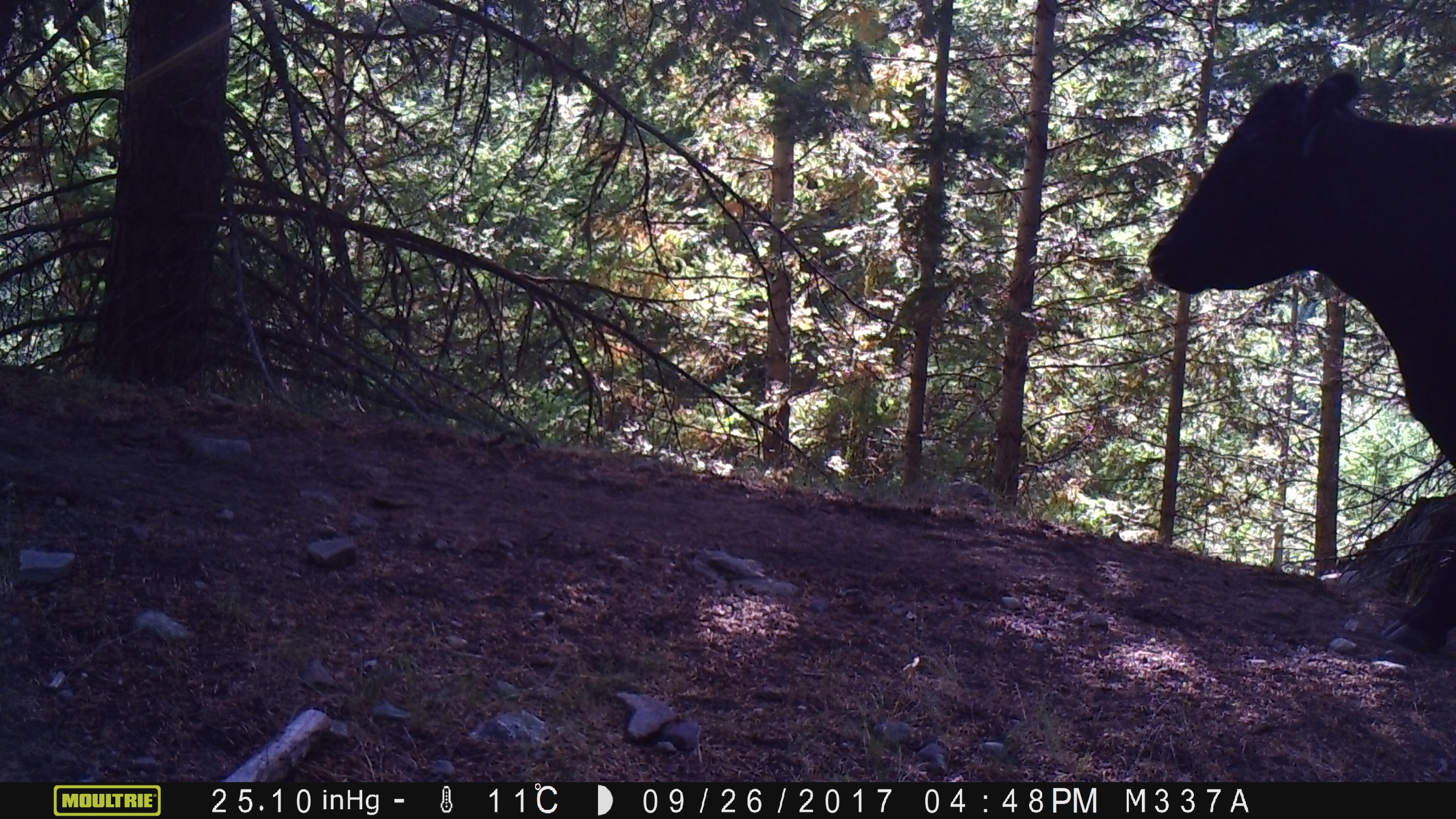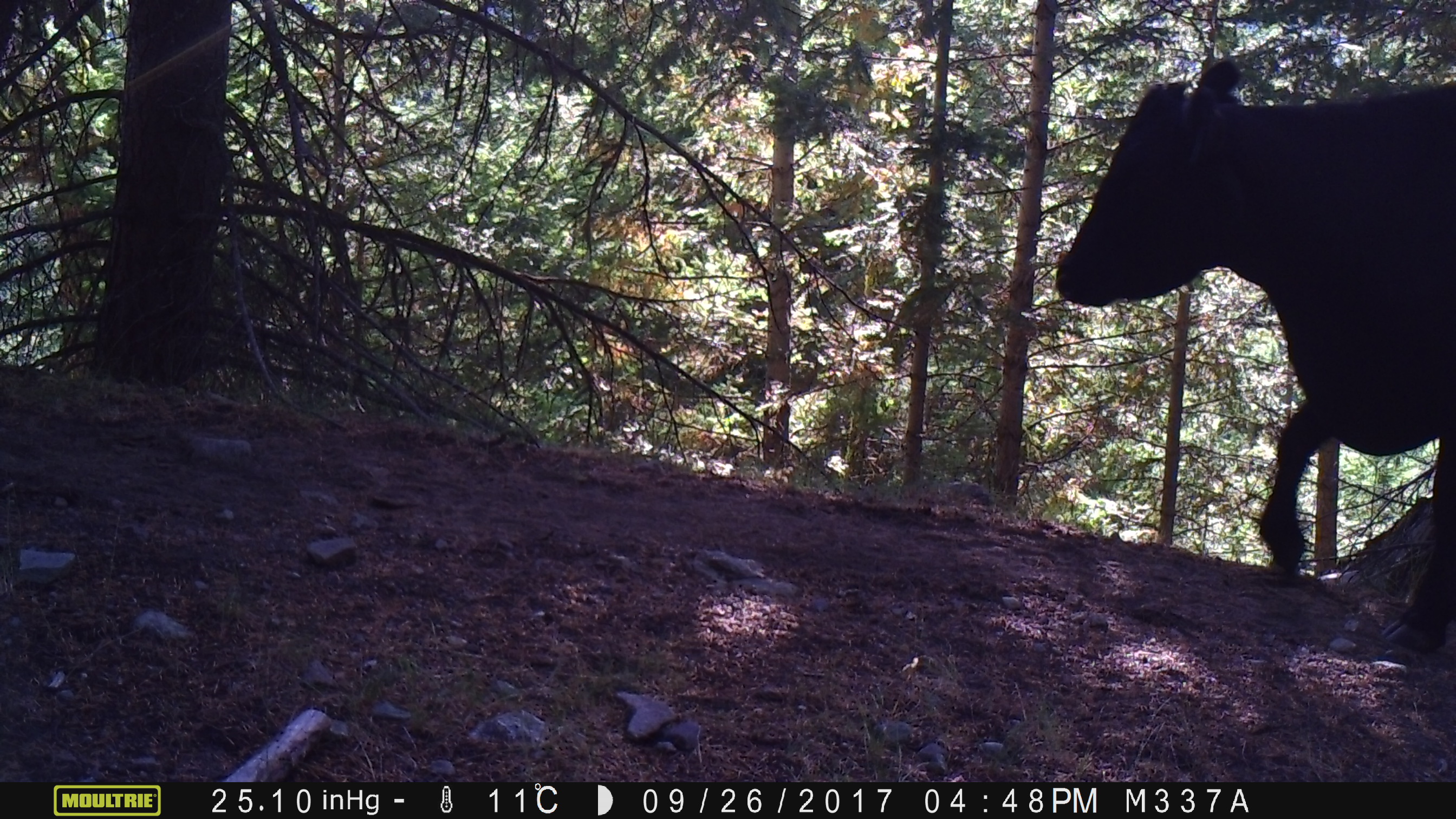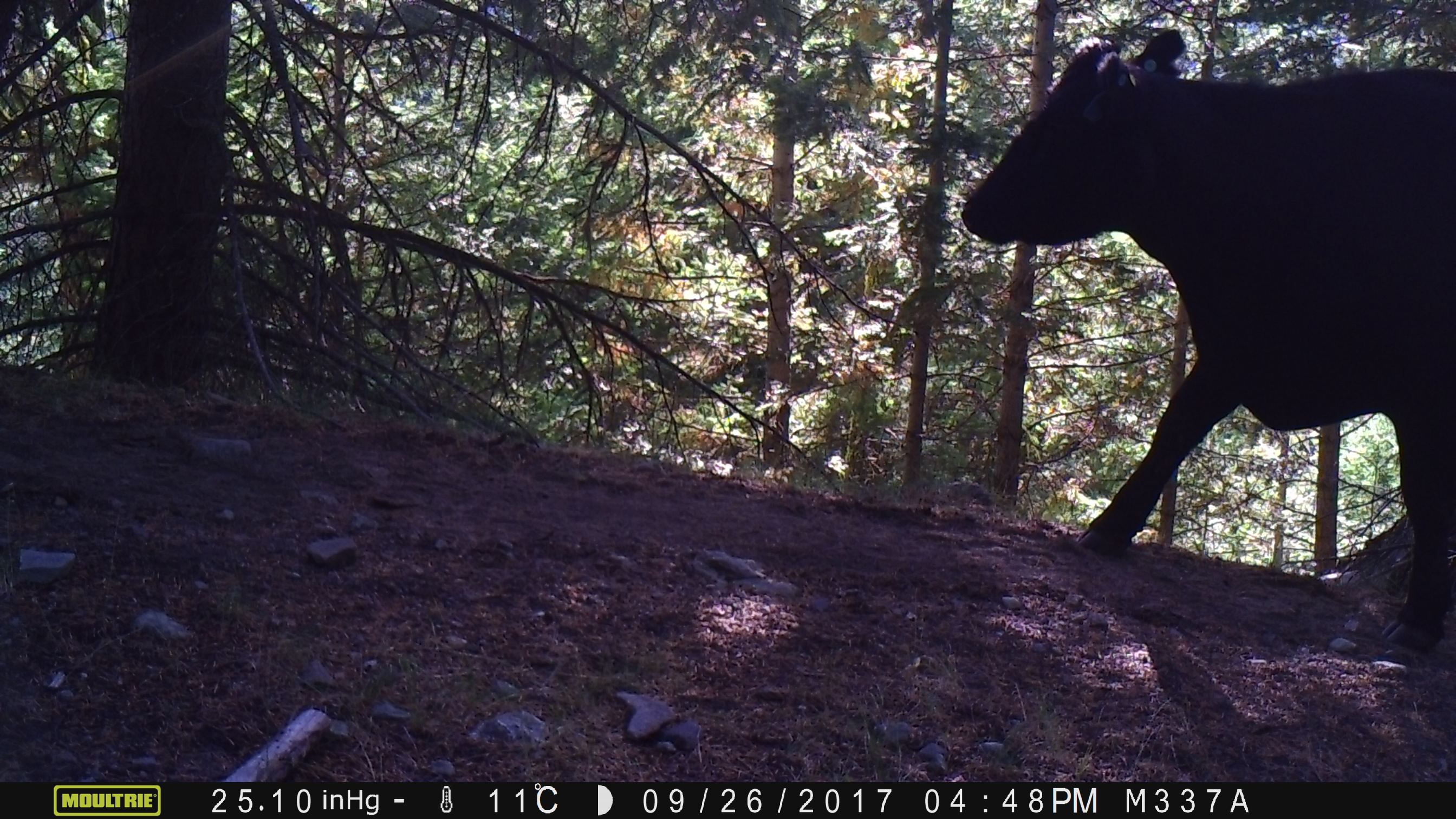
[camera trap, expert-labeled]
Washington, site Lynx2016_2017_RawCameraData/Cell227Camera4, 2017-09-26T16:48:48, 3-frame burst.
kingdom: Animalia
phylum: Chordata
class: Mammalia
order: Artiodactyla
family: Bovidae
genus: Bos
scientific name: Bos taurus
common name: domestic cattle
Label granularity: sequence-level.